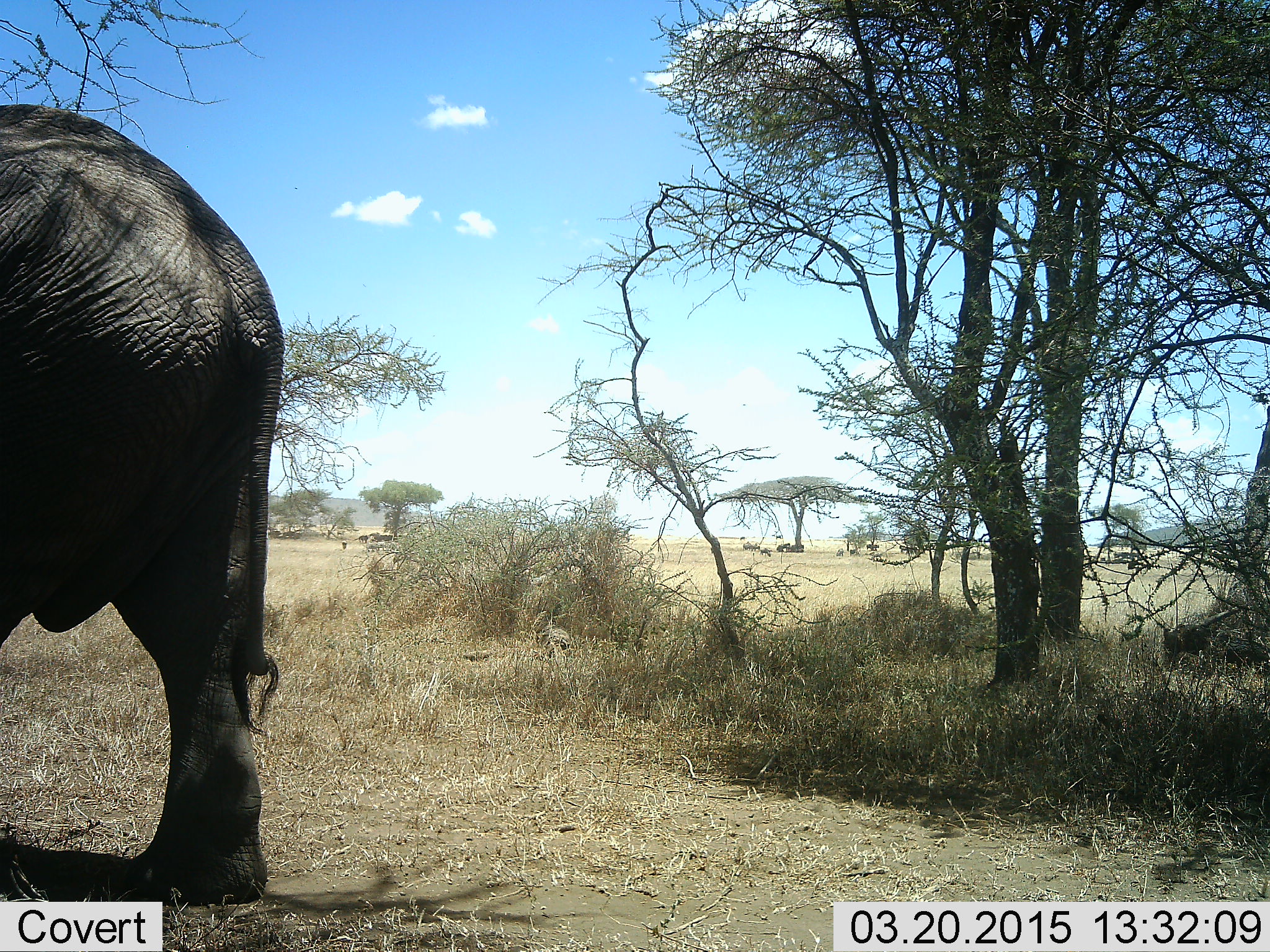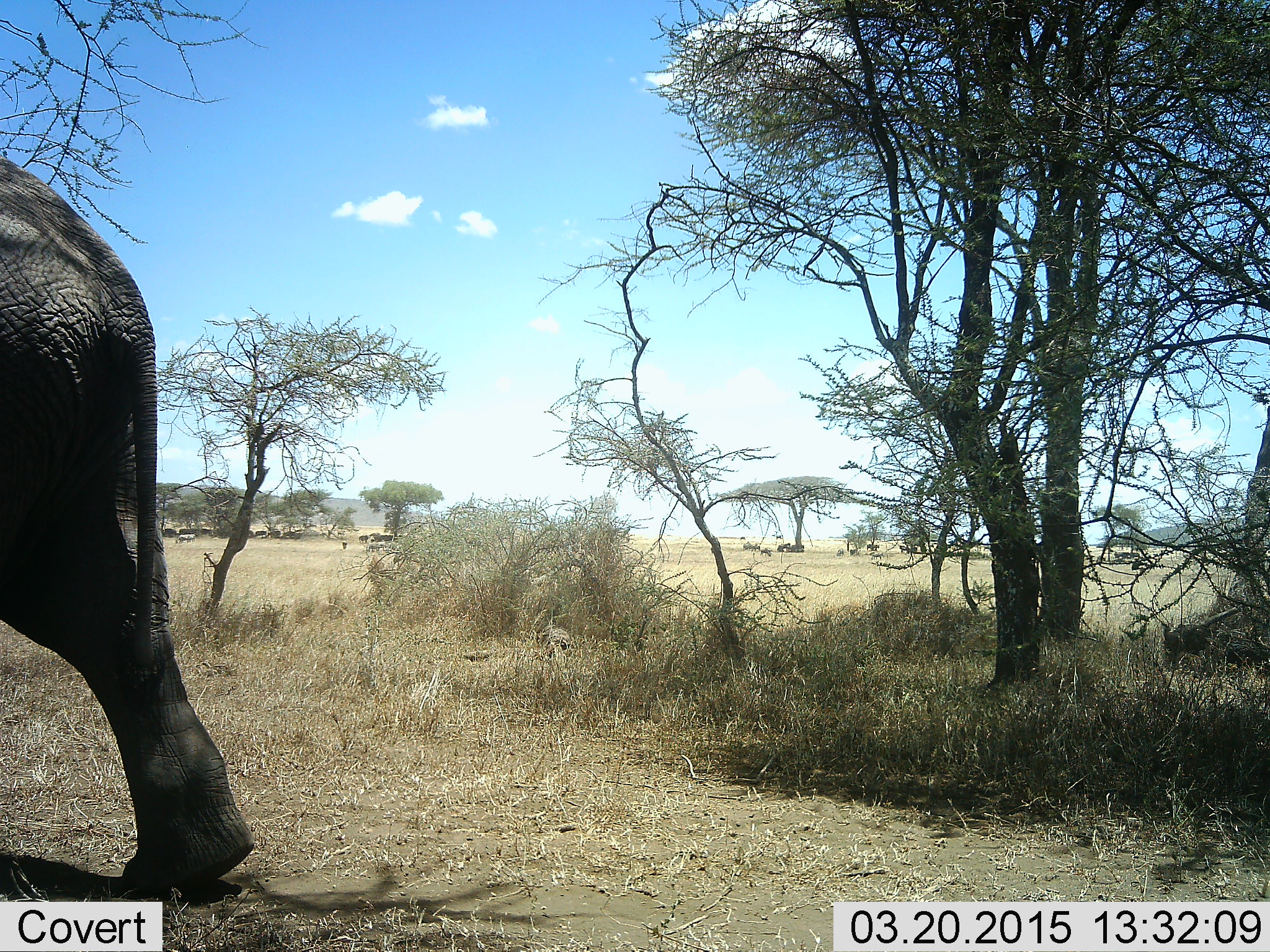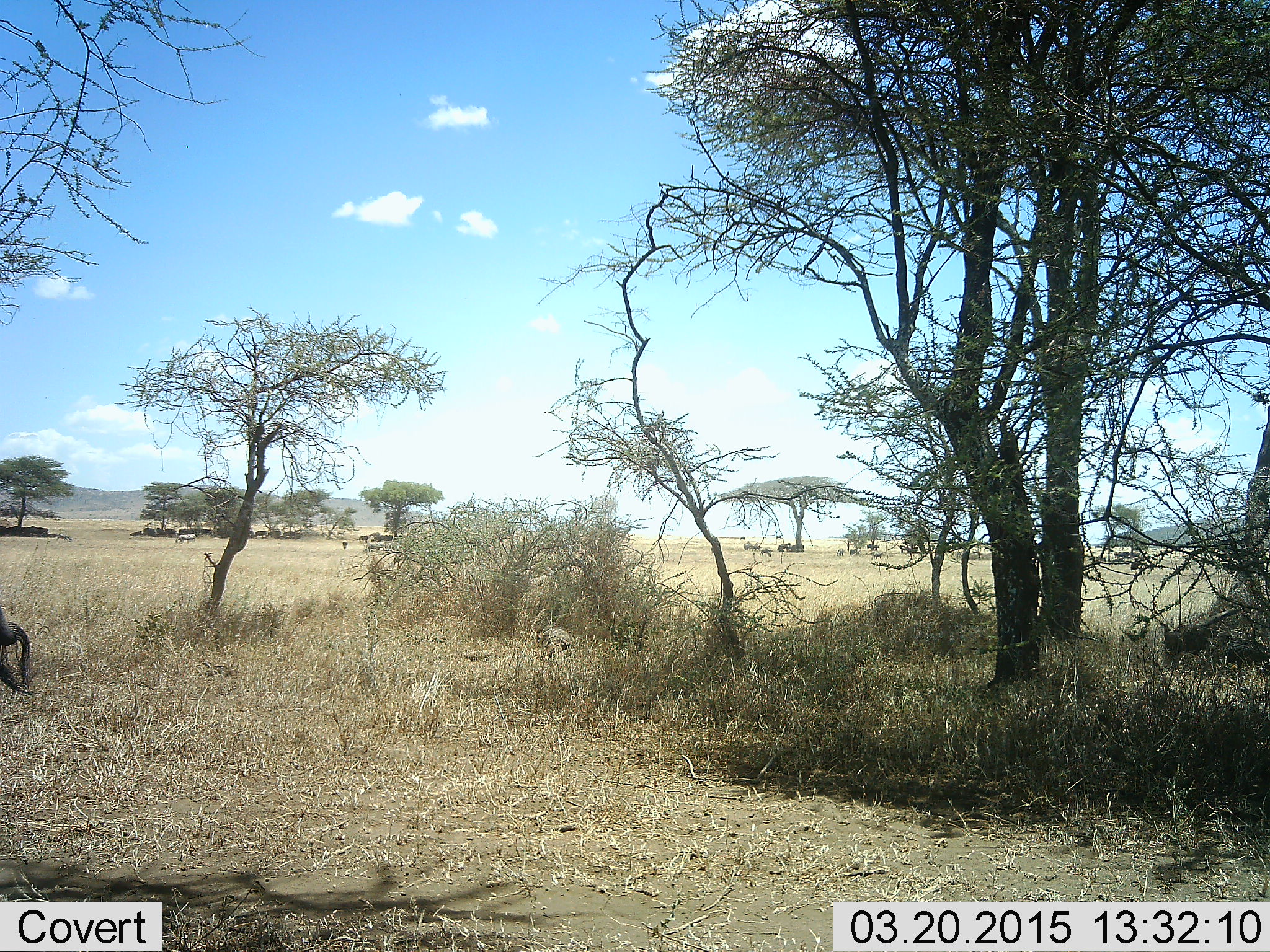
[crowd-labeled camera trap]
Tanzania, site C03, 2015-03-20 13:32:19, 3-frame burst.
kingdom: Animalia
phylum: Chordata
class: Mammalia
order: Proboscidea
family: Elephantidae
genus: Loxodonta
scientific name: Loxodonta africana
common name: african bush elephant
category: elephant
Elephant (african bush elephant) (Loxodonta africana), count 1. Behavior (volunteer vote fractions): standing 18%, resting 0%, moving 91%, interacting 0%. Young present (vote fraction): 0%. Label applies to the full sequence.